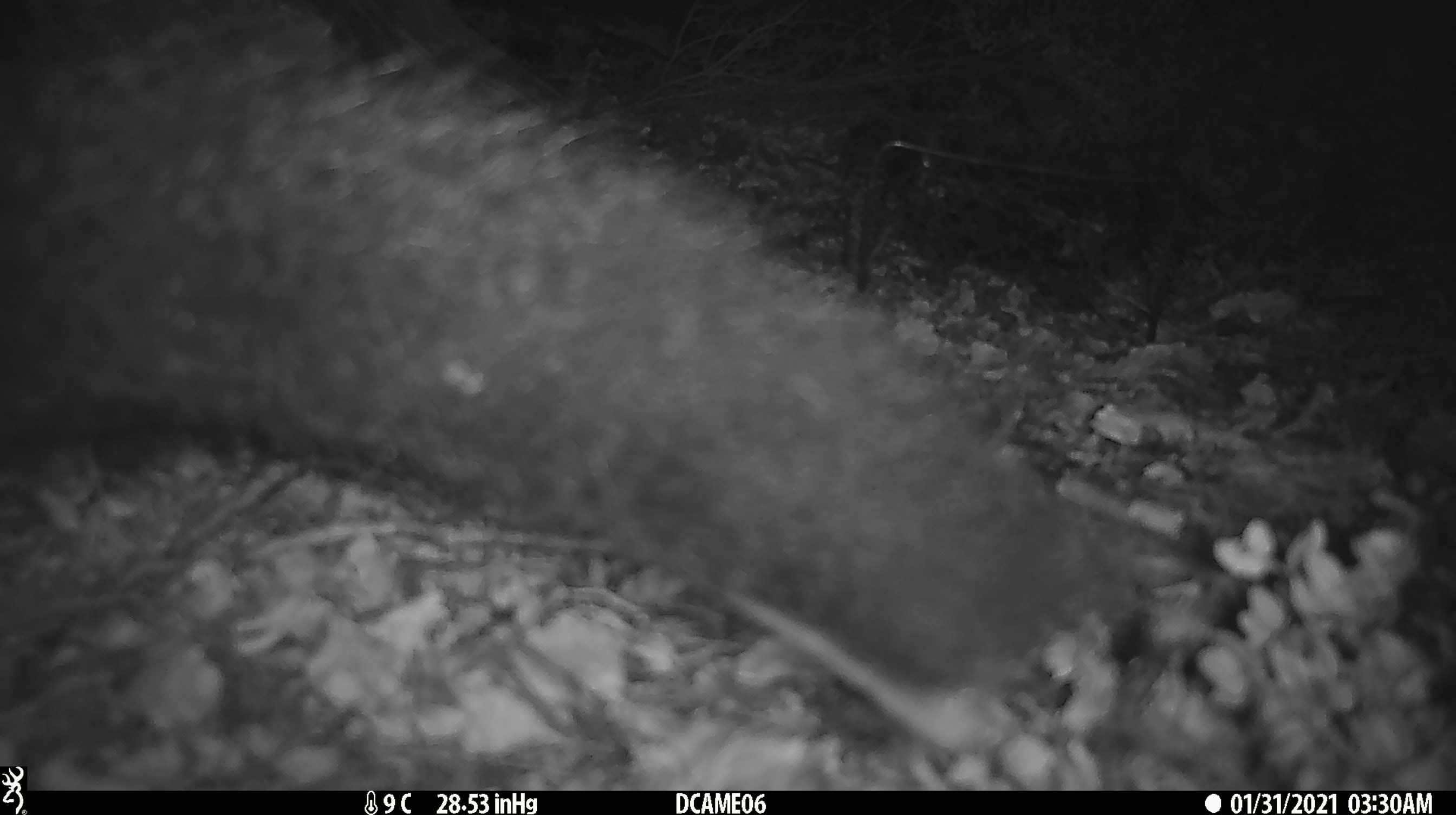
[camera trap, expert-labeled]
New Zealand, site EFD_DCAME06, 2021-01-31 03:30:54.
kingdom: Animalia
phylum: Chordata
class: Mammalia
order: Diprotodontia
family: Phalangeridae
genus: Trichosurus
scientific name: Trichosurus vulpecula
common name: common brushtail possum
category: possum